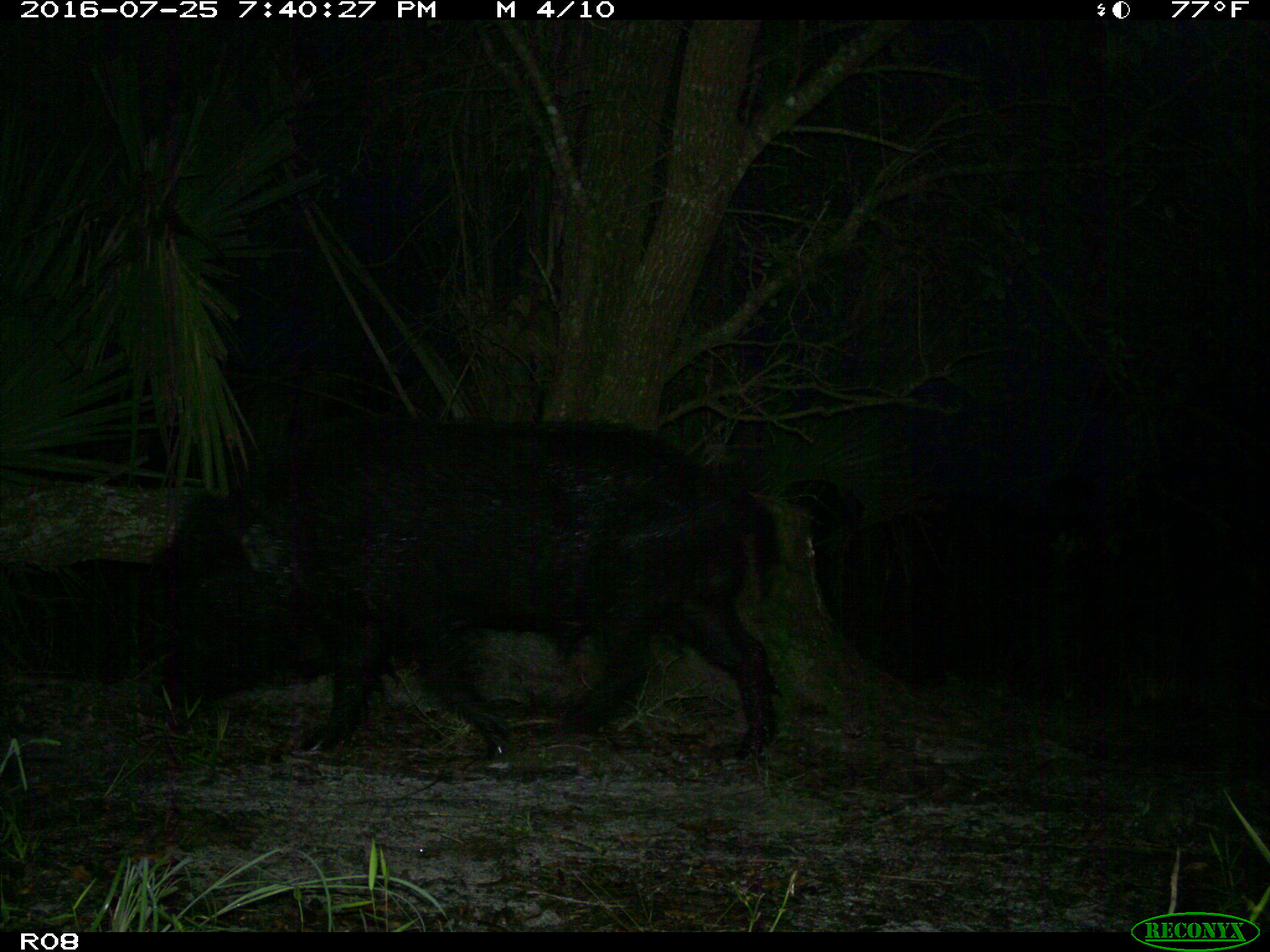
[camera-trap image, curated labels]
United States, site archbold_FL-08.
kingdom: Animalia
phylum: Chordata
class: Mammalia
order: Artiodactyla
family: Suidae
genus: Sus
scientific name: Sus scrofa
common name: wild boar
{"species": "Sus scrofa (wild boar)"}